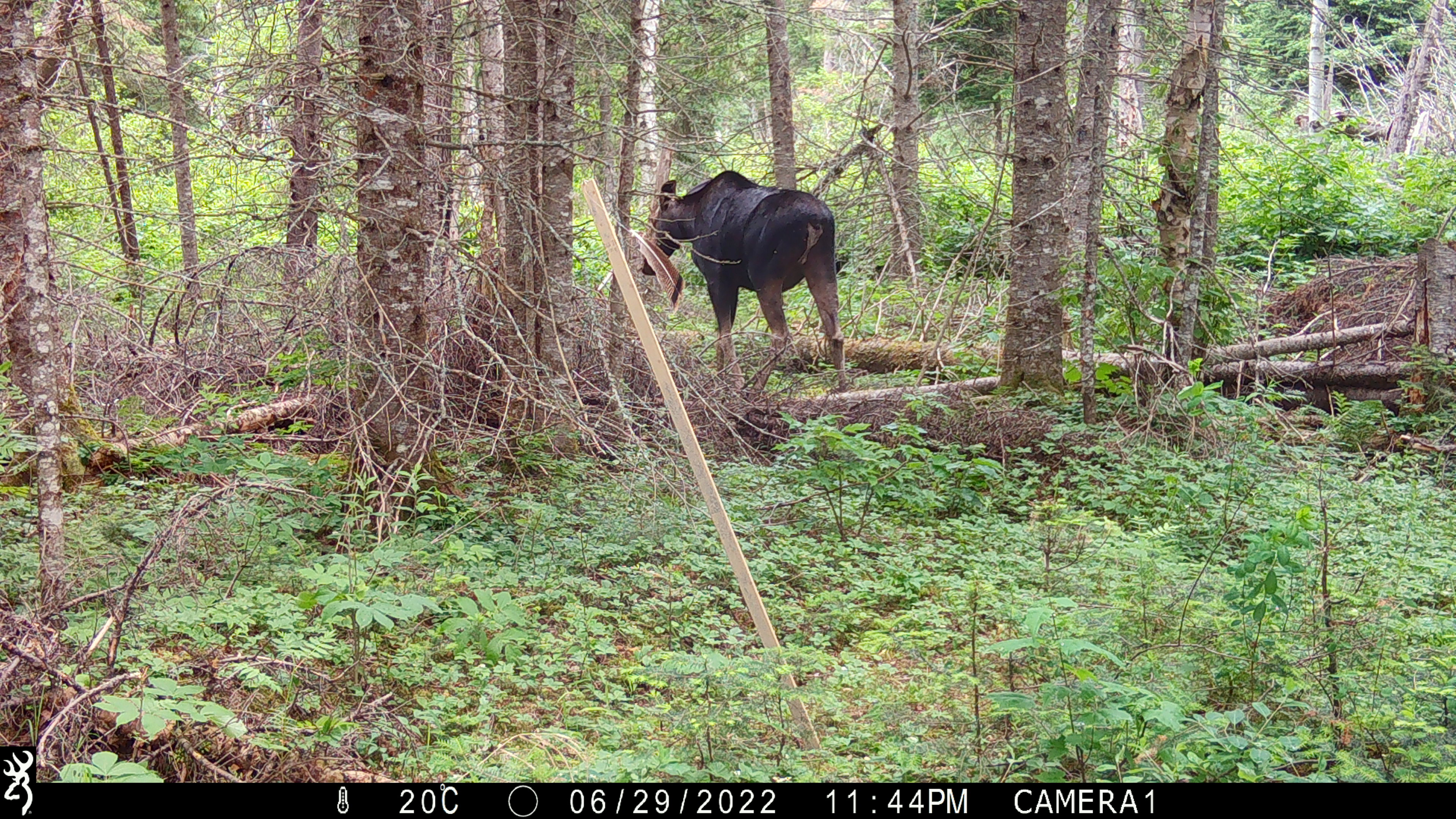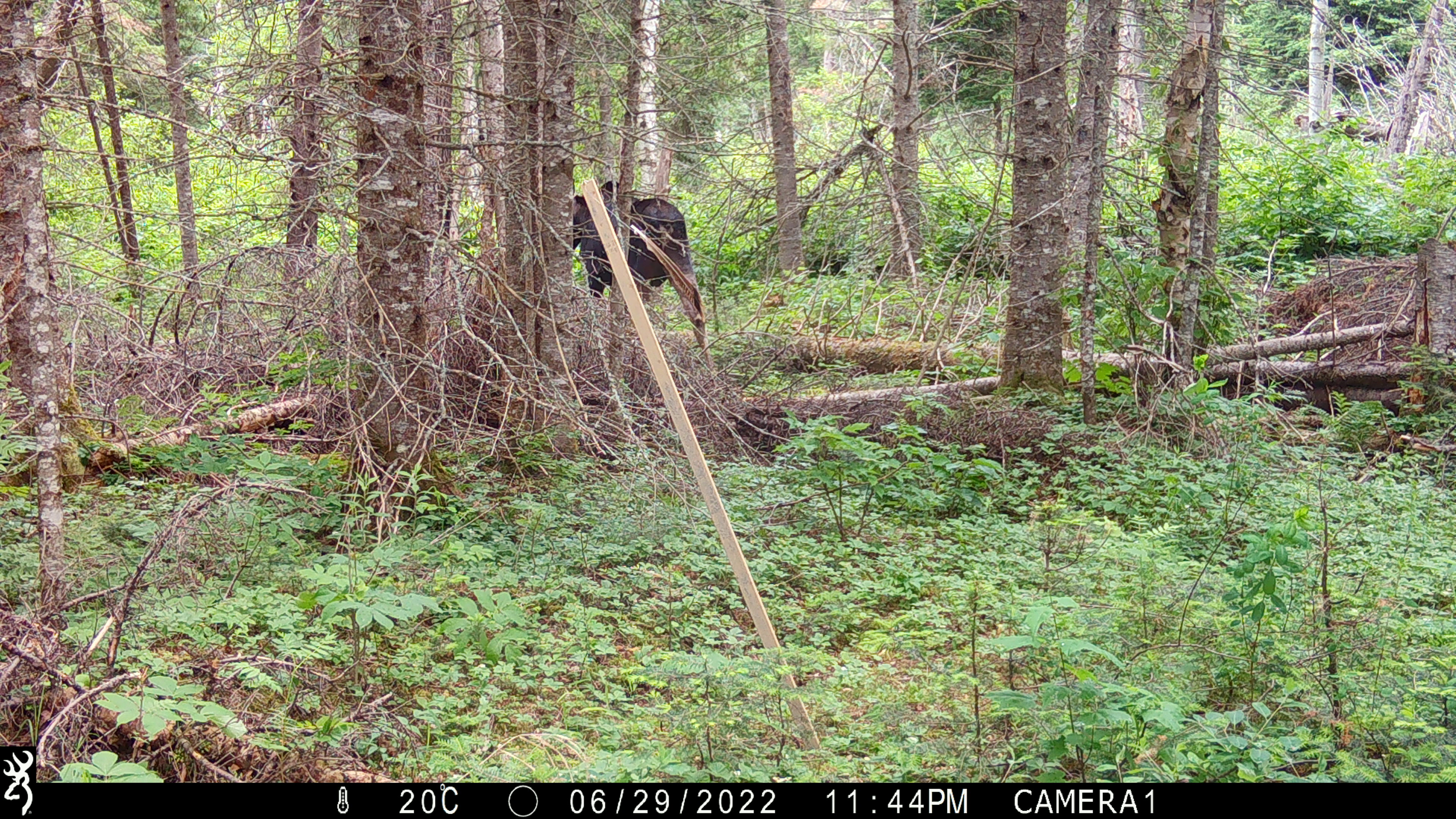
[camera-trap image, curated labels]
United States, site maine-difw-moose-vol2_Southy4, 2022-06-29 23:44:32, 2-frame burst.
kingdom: Animalia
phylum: Chordata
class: Mammalia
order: Artiodactyla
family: Cervidae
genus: Alces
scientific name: Alces alces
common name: moose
Moose (Alces alces).